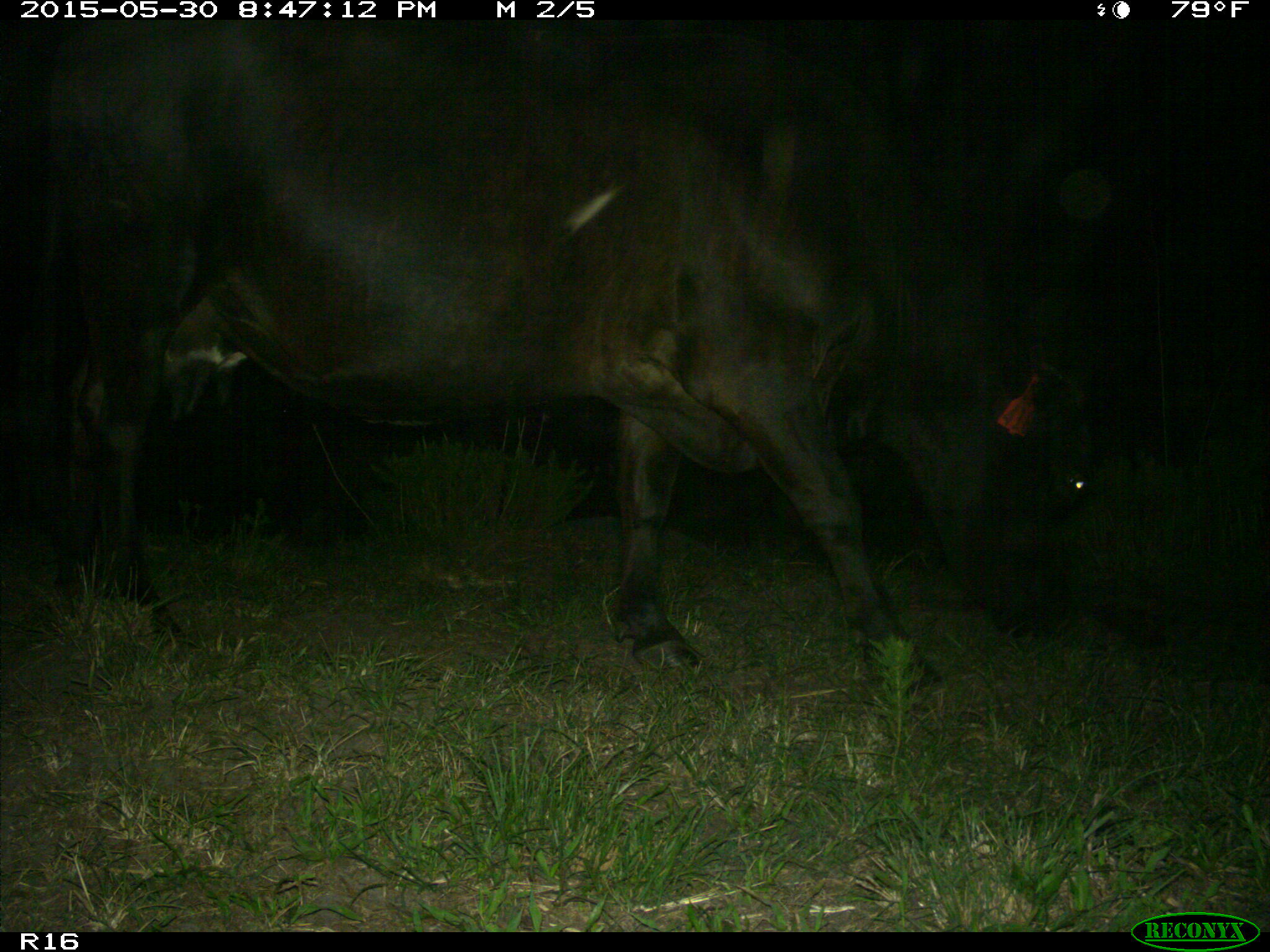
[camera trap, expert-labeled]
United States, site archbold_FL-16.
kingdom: Animalia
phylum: Chordata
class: Mammalia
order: Artiodactyla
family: Bovidae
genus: Bos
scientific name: Bos taurus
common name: domestic cow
Bos taurus (domestic cow).